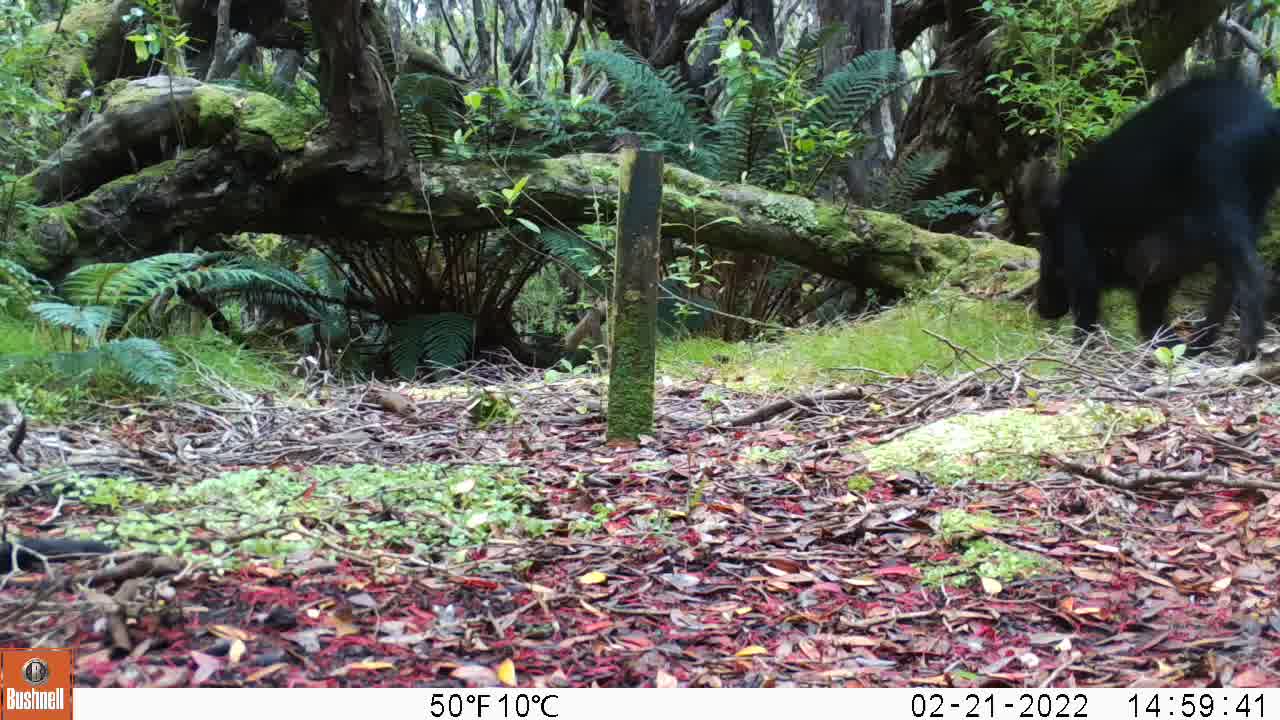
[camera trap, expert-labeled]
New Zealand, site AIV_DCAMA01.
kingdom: Animalia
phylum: Chordata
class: Mammalia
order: Artiodactyla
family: Suidae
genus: Sus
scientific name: Sus scrofa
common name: pig